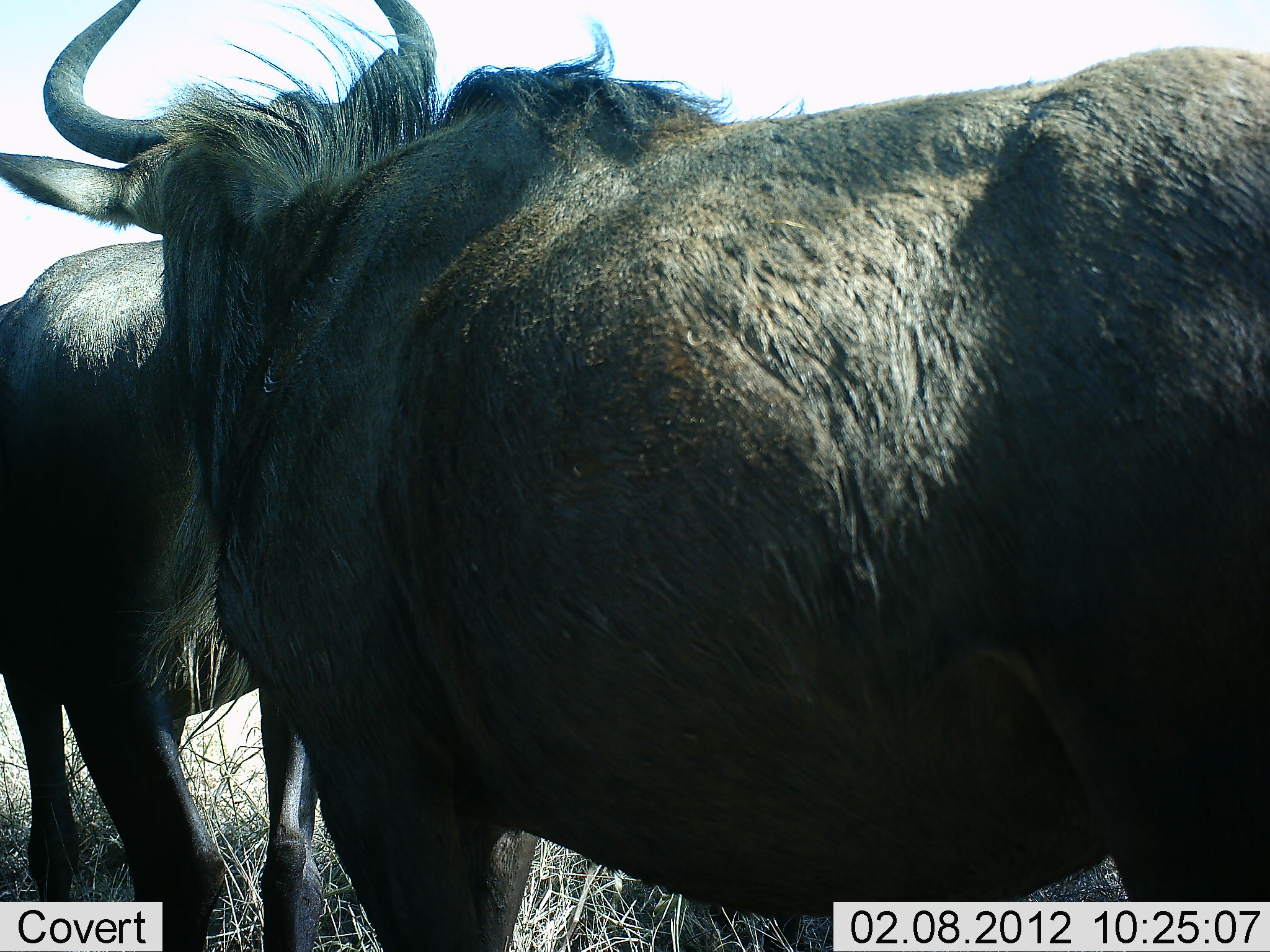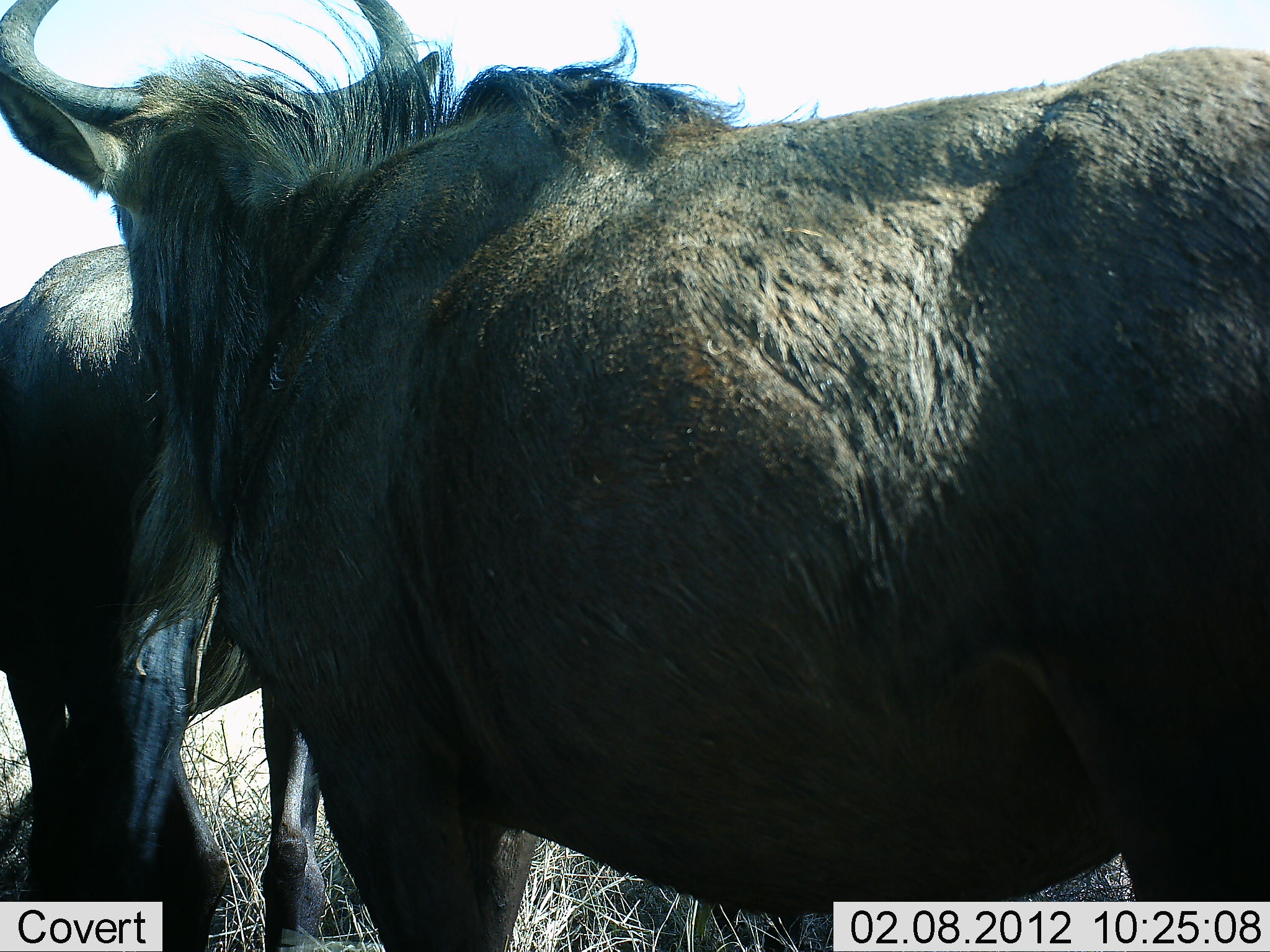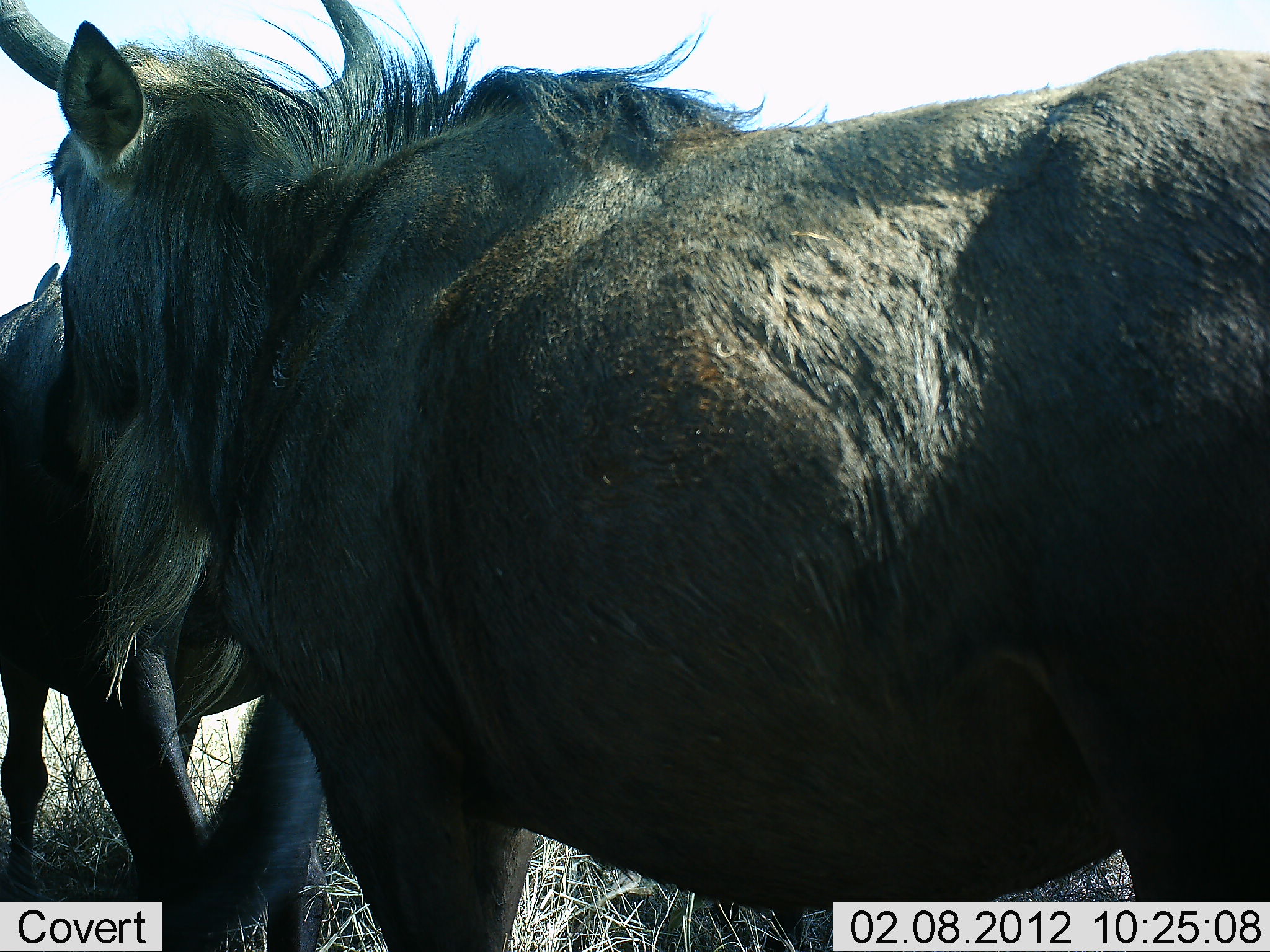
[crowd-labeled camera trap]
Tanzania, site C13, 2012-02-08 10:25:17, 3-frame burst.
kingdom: Animalia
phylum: Chordata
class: Mammalia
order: Artiodactyla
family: Bovidae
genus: Connochaetes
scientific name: Connochaetes taurinus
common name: blue wildebeest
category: wildebeest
Wildebeest (blue wildebeest) (Connochaetes taurinus), count 2. Behavior (volunteer vote fractions): standing 92%, resting 0%, moving 0%, interacting 8%. Young present (vote fraction): 0%. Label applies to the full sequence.